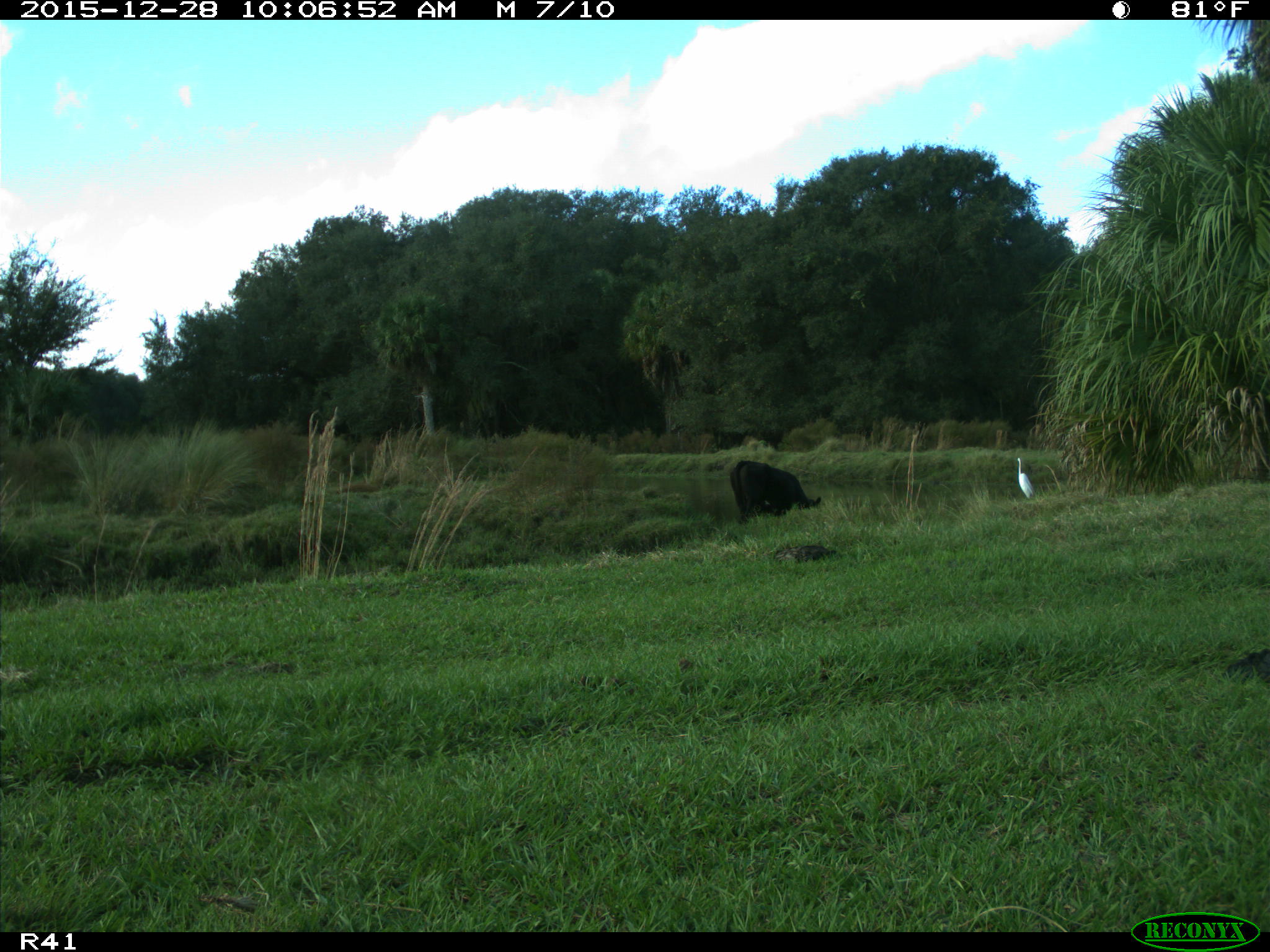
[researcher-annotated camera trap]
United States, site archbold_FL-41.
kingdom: Animalia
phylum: Chordata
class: Mammalia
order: Artiodactyla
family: Bovidae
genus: Bos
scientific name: Bos taurus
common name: domestic cow